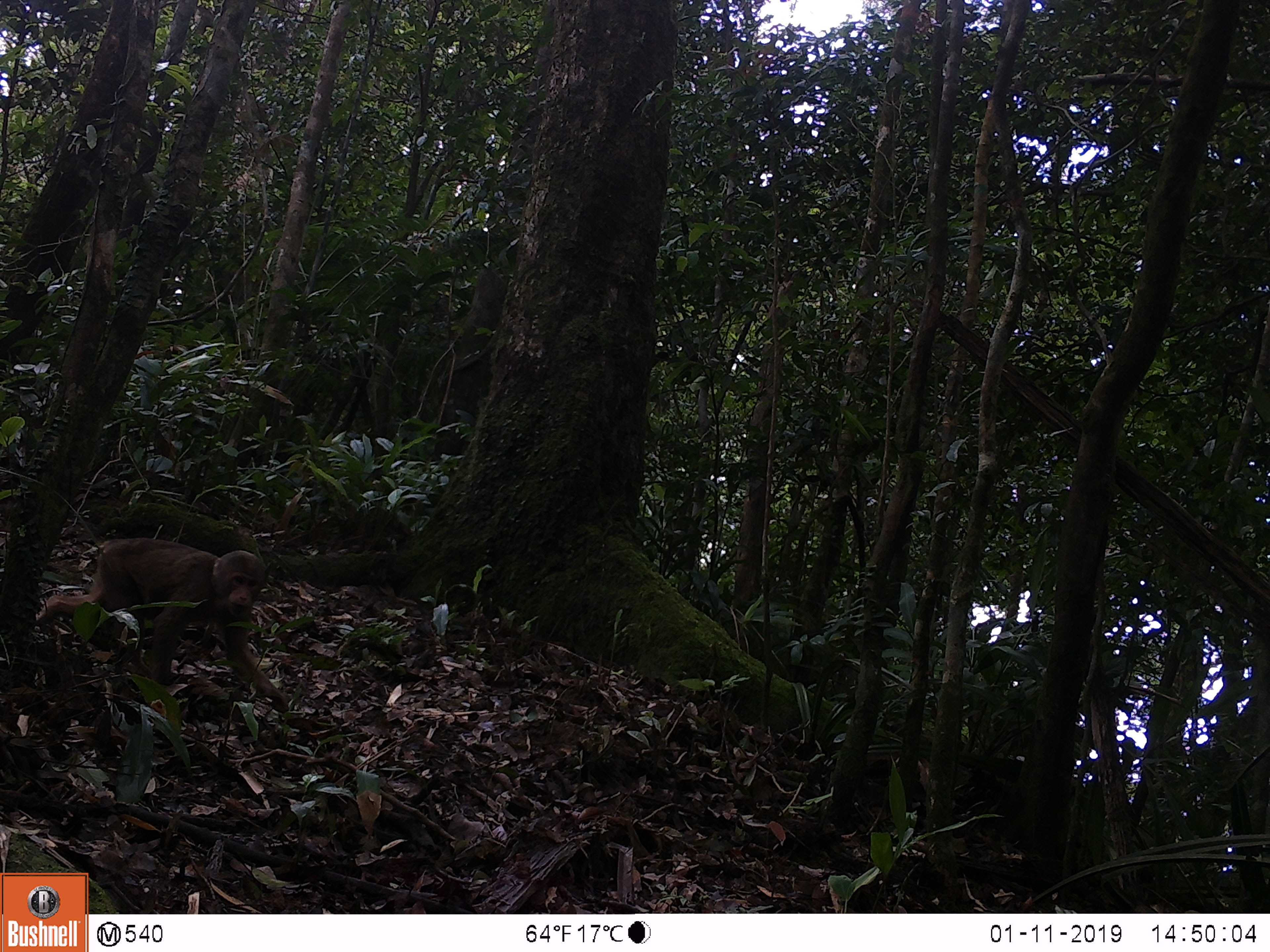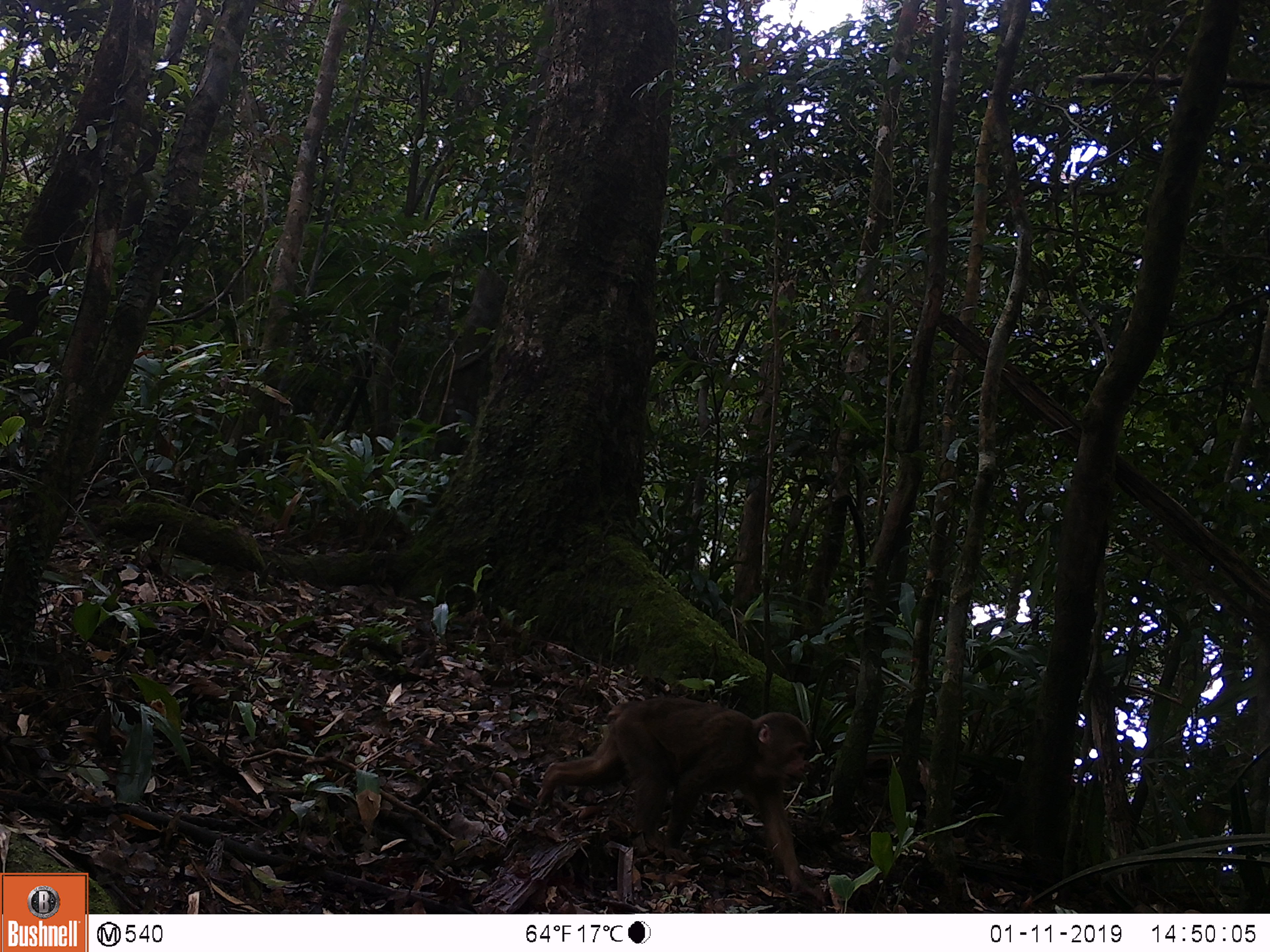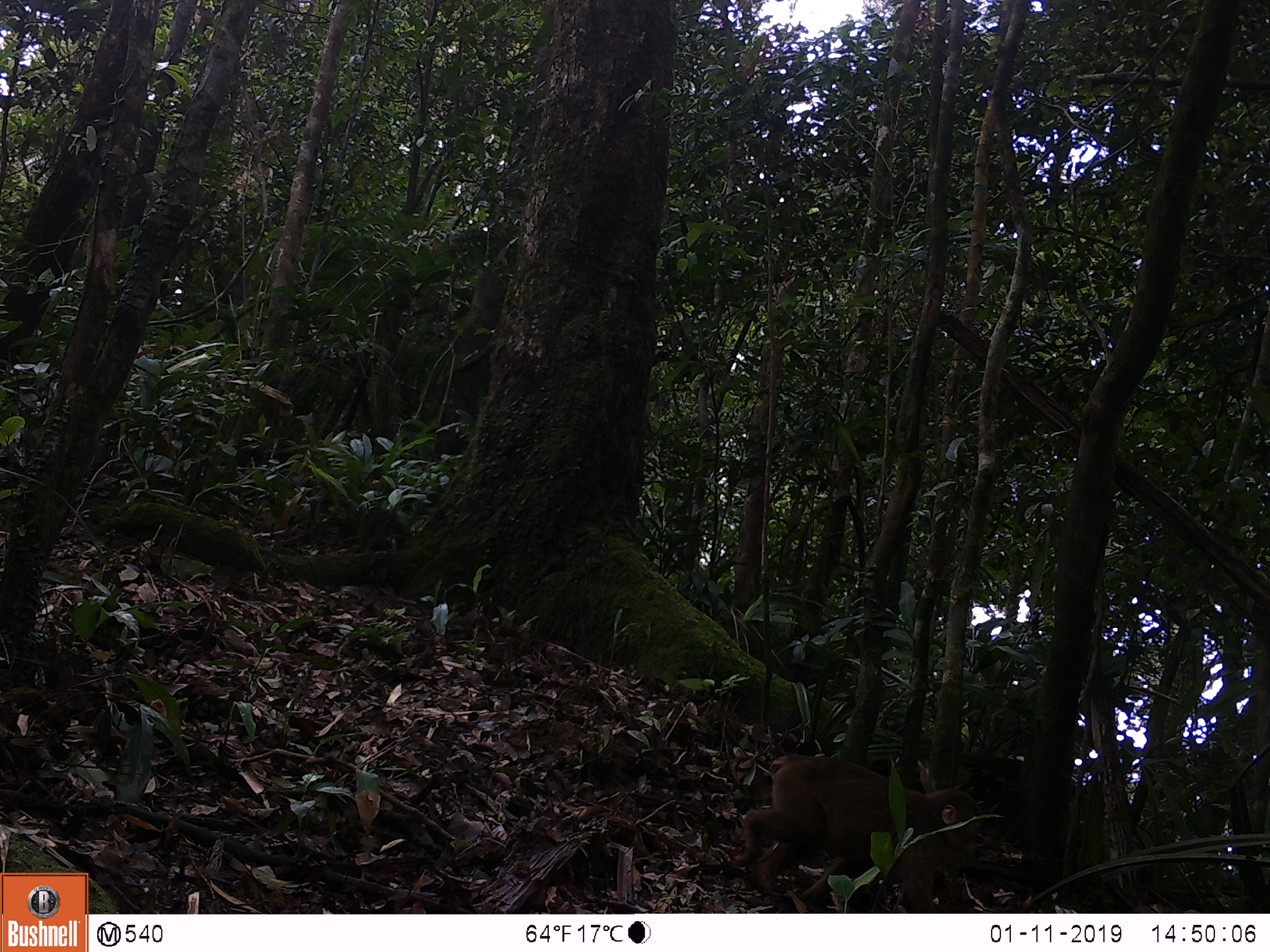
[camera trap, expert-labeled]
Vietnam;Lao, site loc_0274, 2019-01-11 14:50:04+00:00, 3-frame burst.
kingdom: Animalia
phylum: Chordata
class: Mammalia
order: Primates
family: Cercopithecidae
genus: Macaca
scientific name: Macaca arctoides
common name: stump-tailed macaque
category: stump tailed macaque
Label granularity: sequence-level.